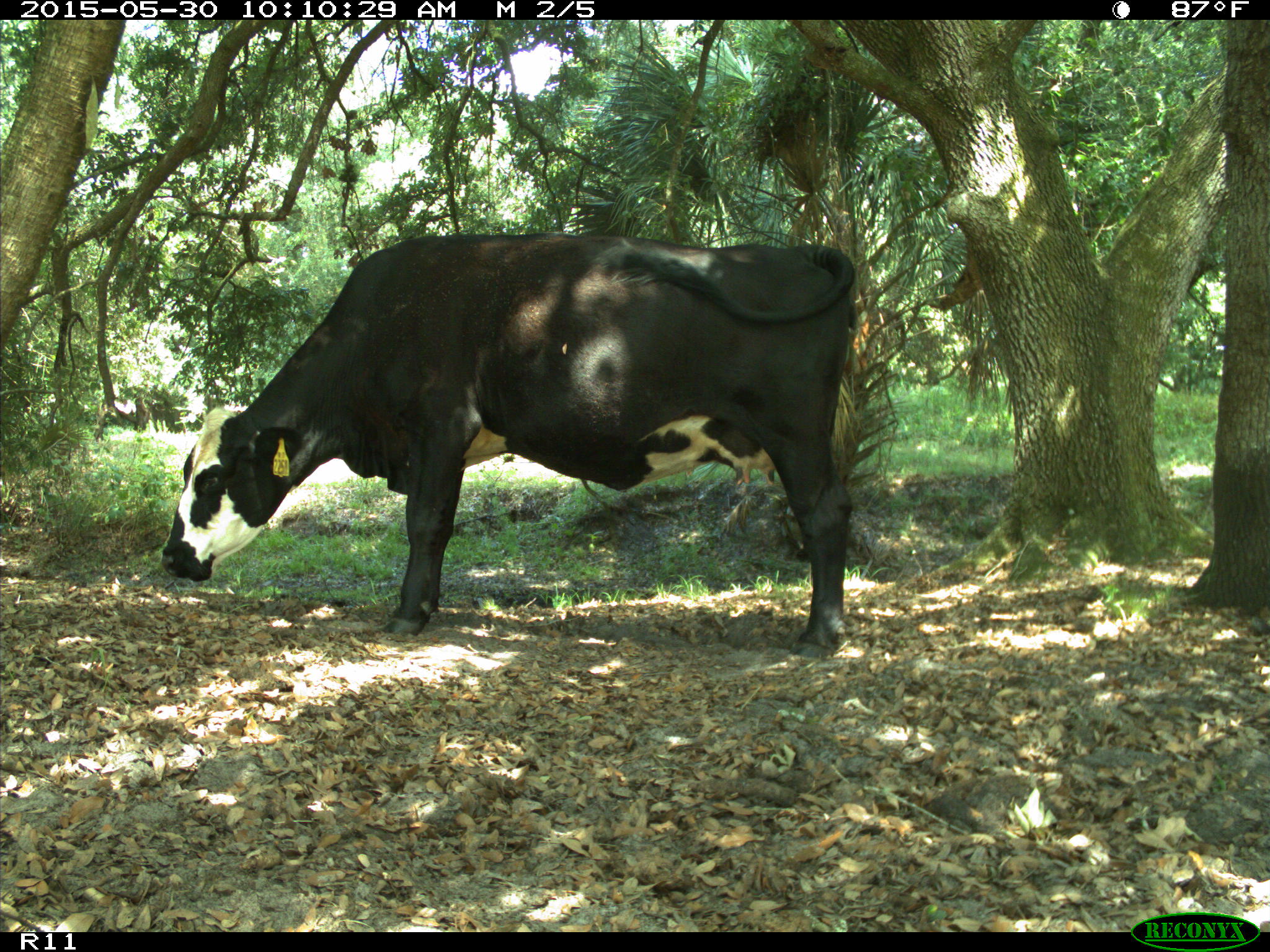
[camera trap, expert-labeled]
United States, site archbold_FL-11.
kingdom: Animalia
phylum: Chordata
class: Mammalia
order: Artiodactyla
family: Bovidae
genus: Bos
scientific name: Bos taurus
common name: domestic cow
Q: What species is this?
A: Bos taurus (domestic cow).